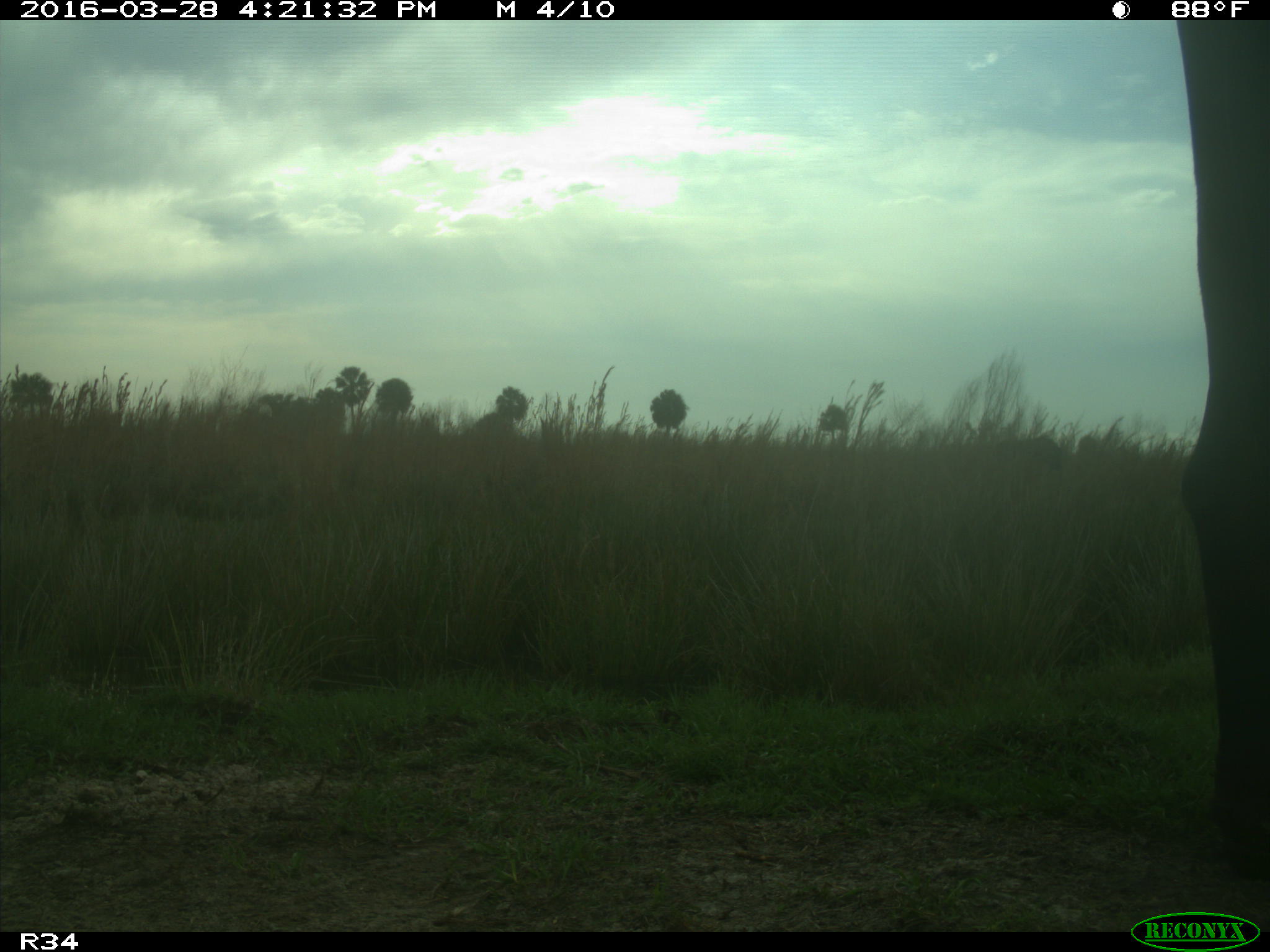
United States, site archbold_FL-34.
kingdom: Animalia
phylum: Chordata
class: Mammalia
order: Artiodactyla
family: Bovidae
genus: Bos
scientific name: Bos taurus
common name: domestic cow